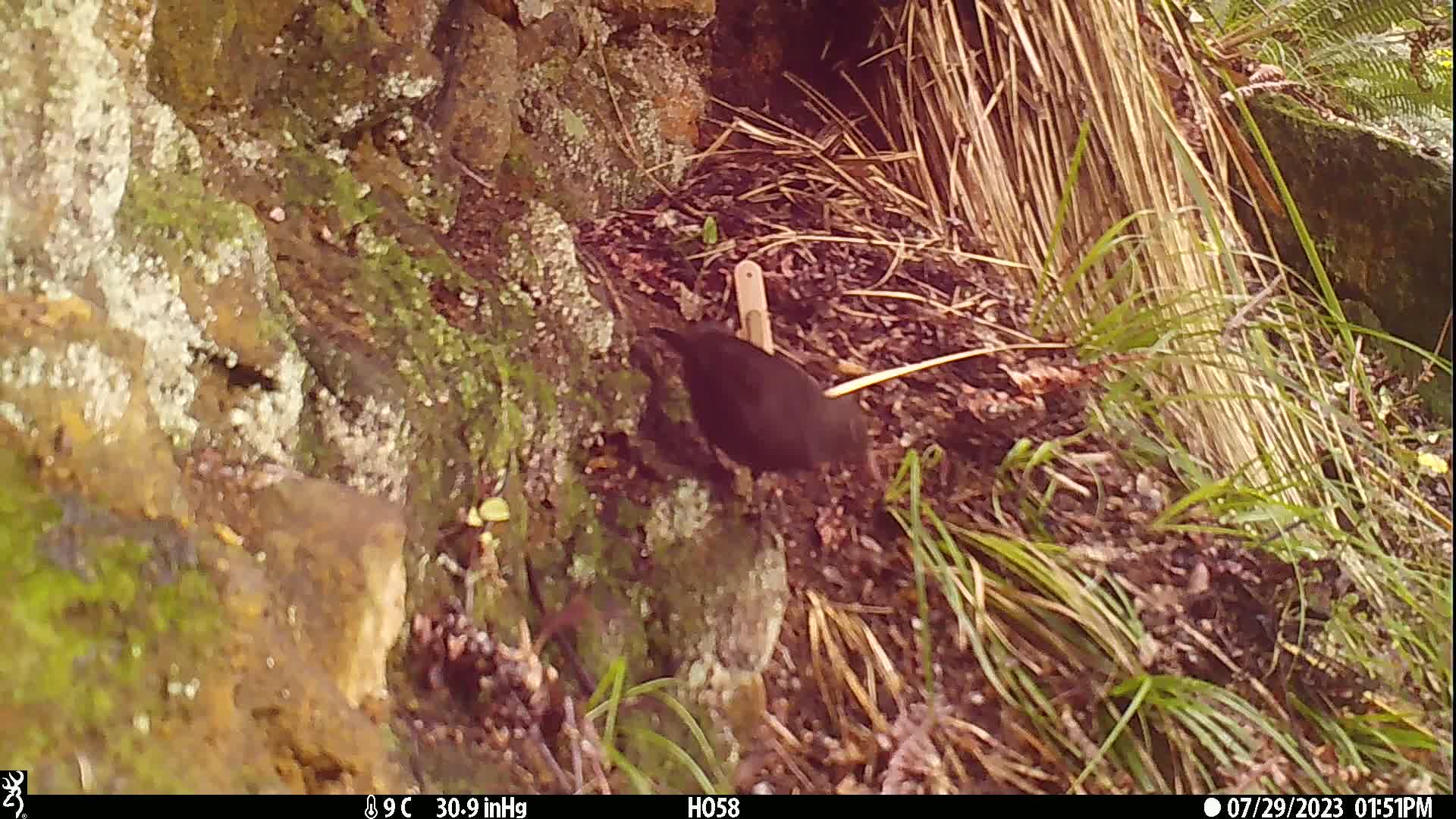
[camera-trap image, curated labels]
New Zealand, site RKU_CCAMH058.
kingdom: Animalia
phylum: Chordata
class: Aves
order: Passeriformes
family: Turdidae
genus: Turdus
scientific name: Turdus merula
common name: eurasian blackbird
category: blackbird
Blackbird (eurasian blackbird) (Turdus merula).